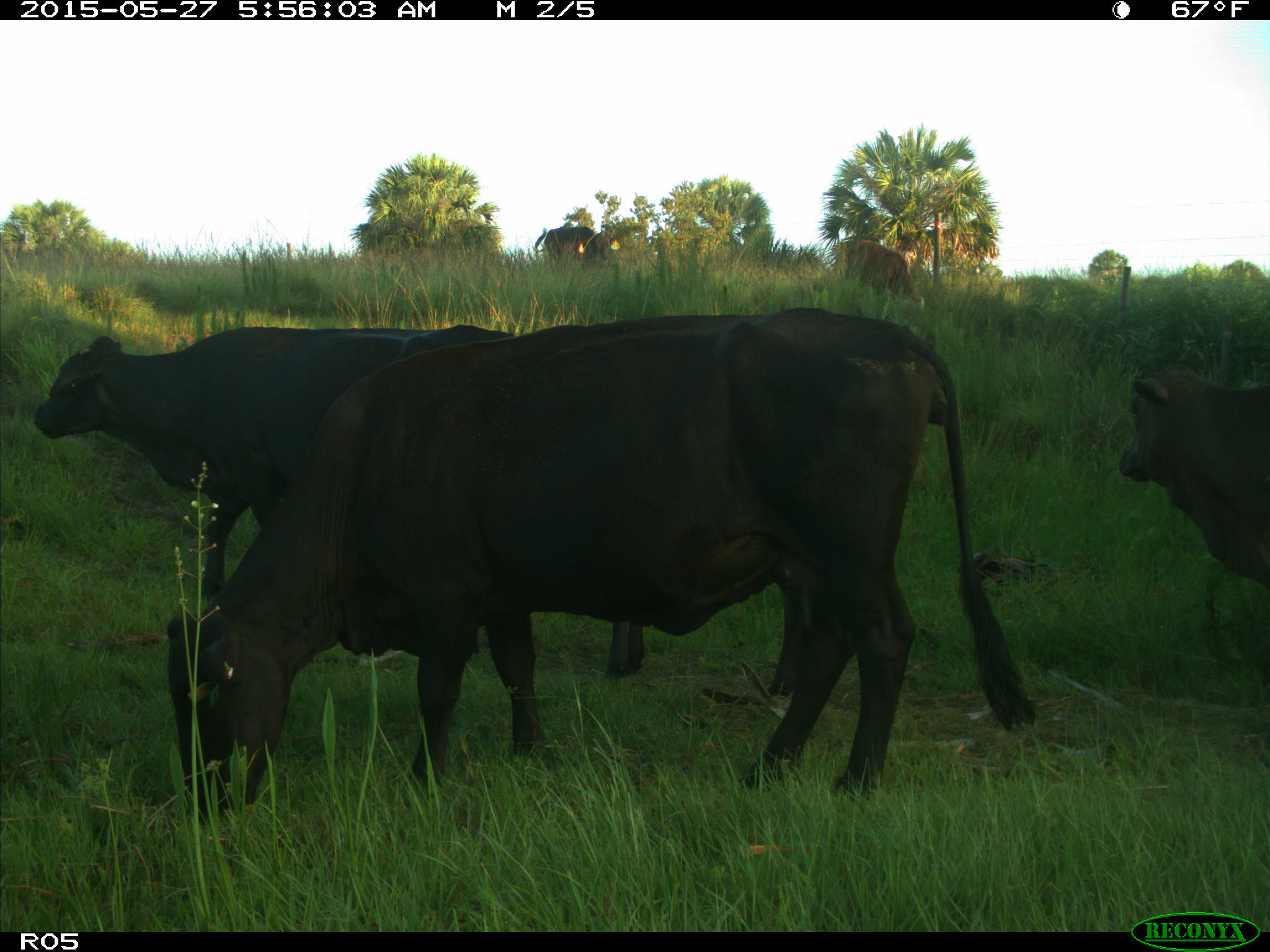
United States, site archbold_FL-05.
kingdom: Animalia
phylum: Chordata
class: Mammalia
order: Artiodactyla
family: Bovidae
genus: Bos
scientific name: Bos taurus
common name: domestic cow